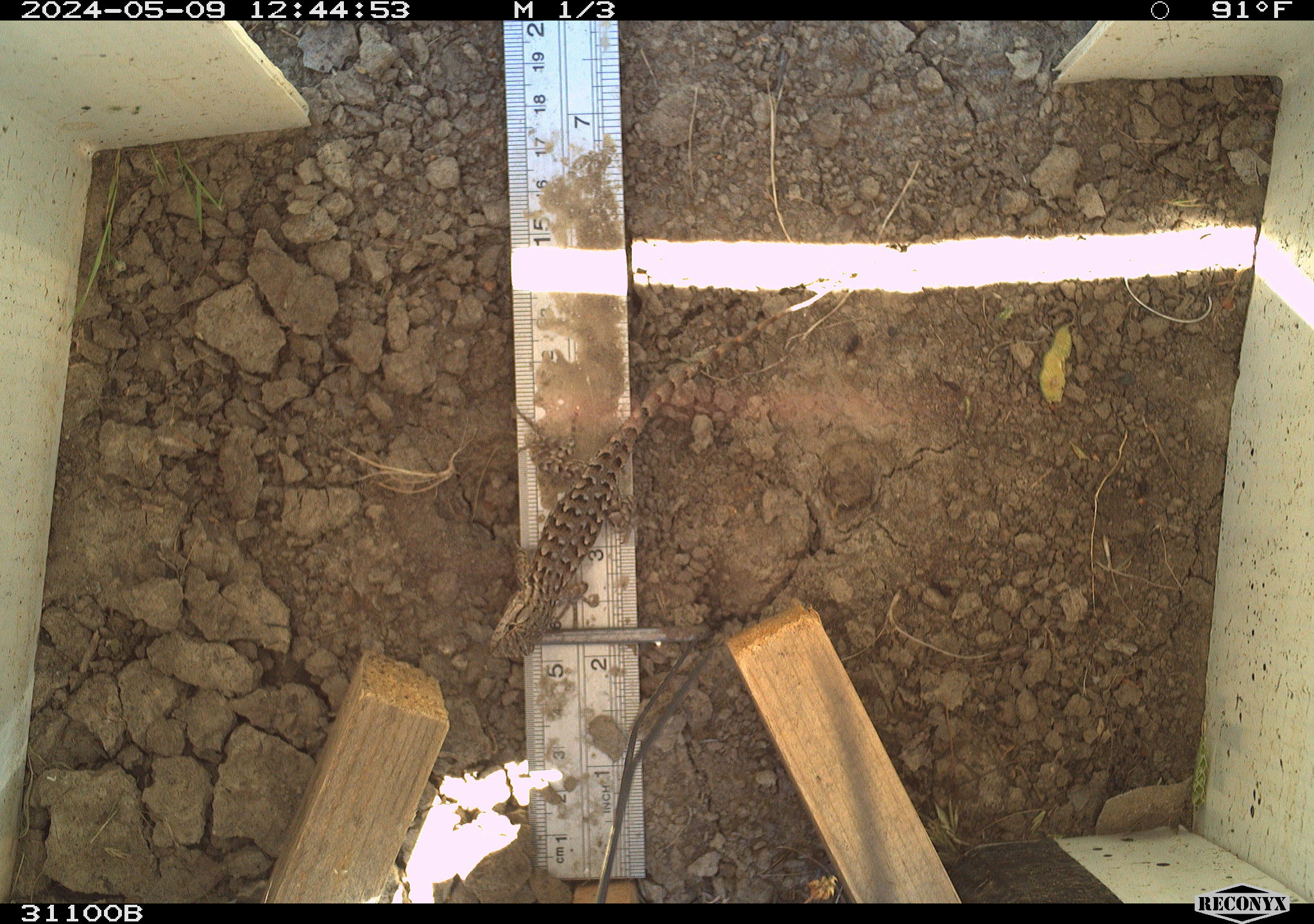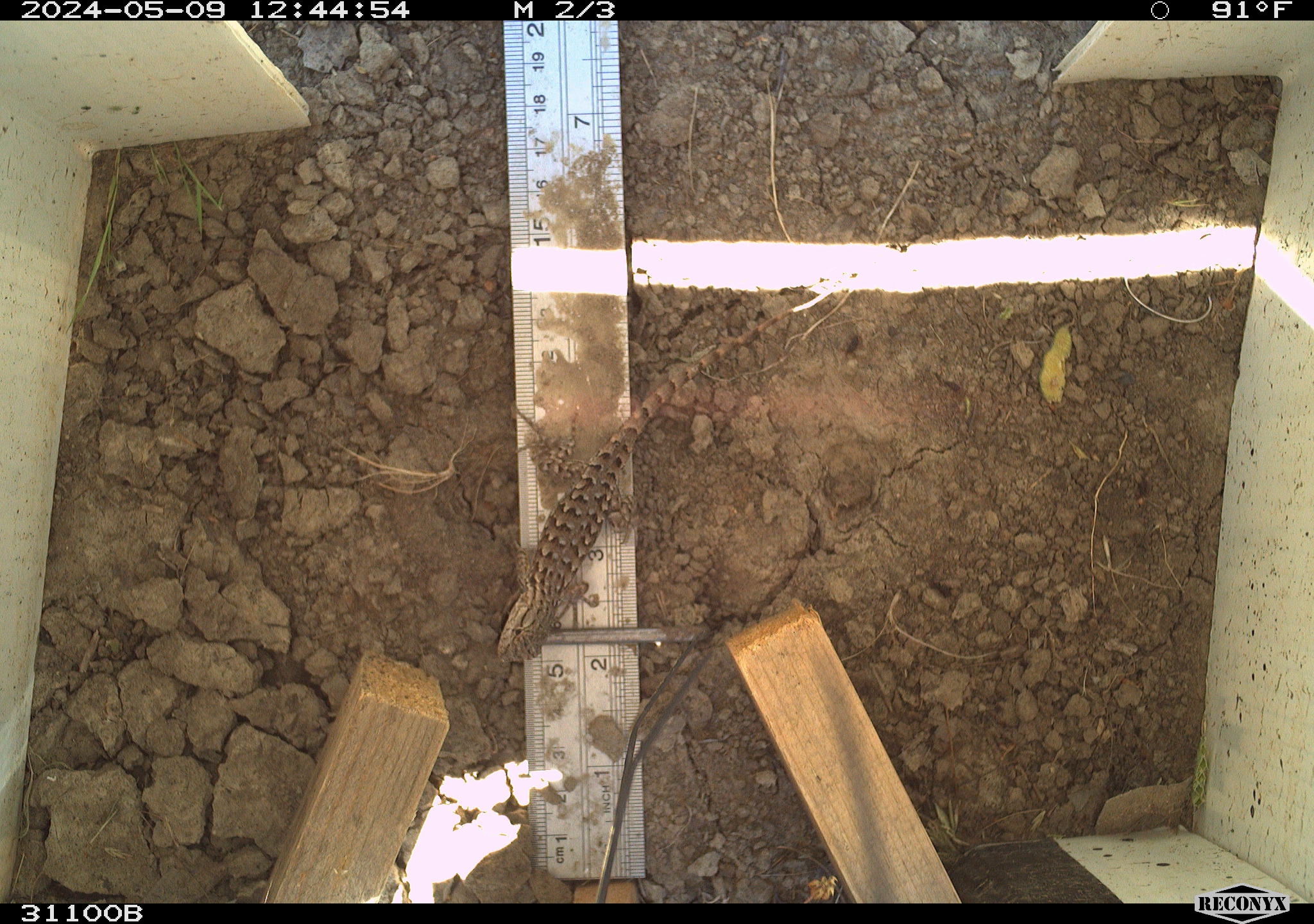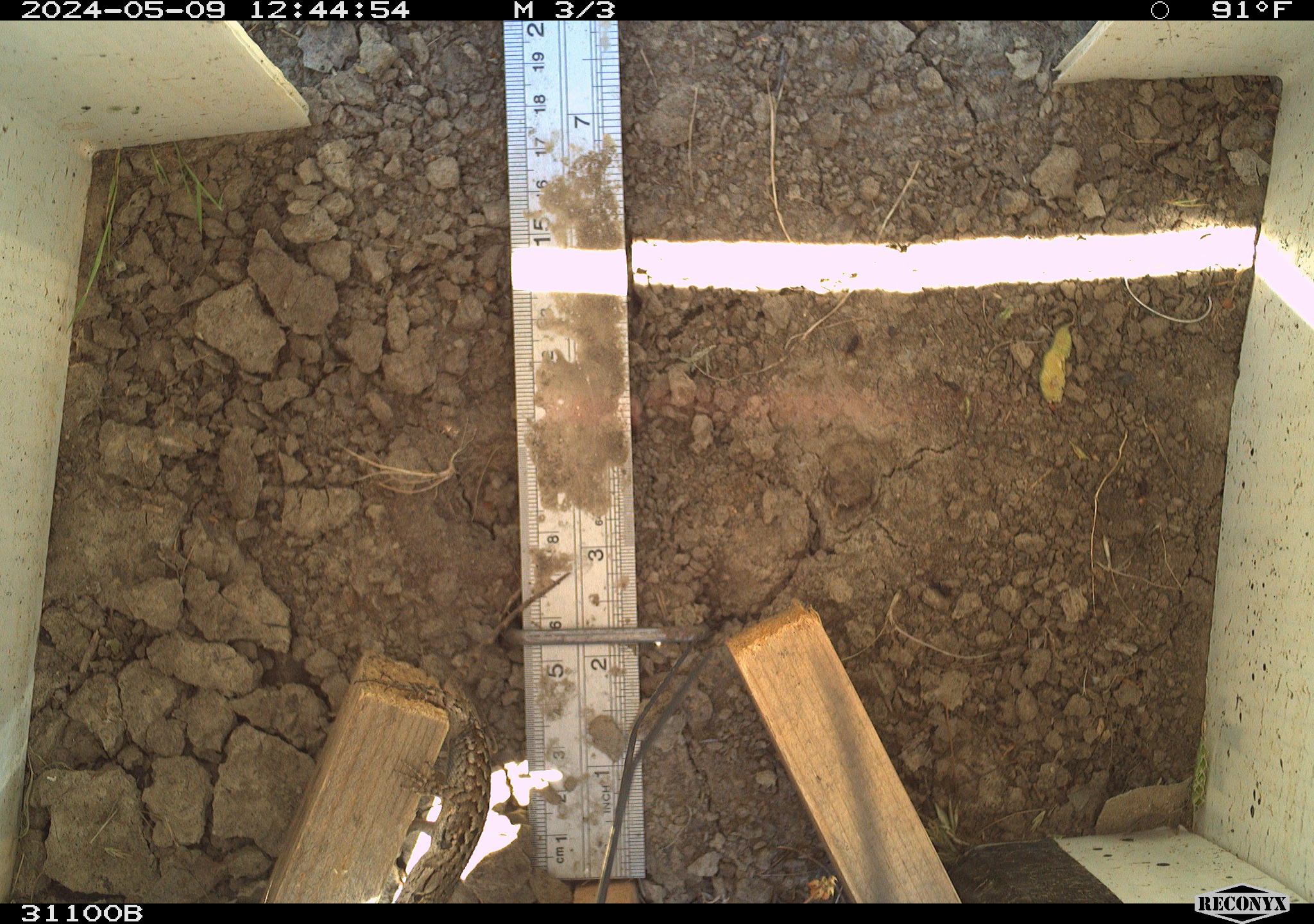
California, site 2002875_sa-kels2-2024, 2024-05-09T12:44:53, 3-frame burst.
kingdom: Animalia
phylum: Chordata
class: Reptilia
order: Squamata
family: Phrynosomatidae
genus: Sceloporus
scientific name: Sceloporus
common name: spiny lizards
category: sceloporus species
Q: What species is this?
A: Sceloporus species (spiny lizards) (Sceloporus).